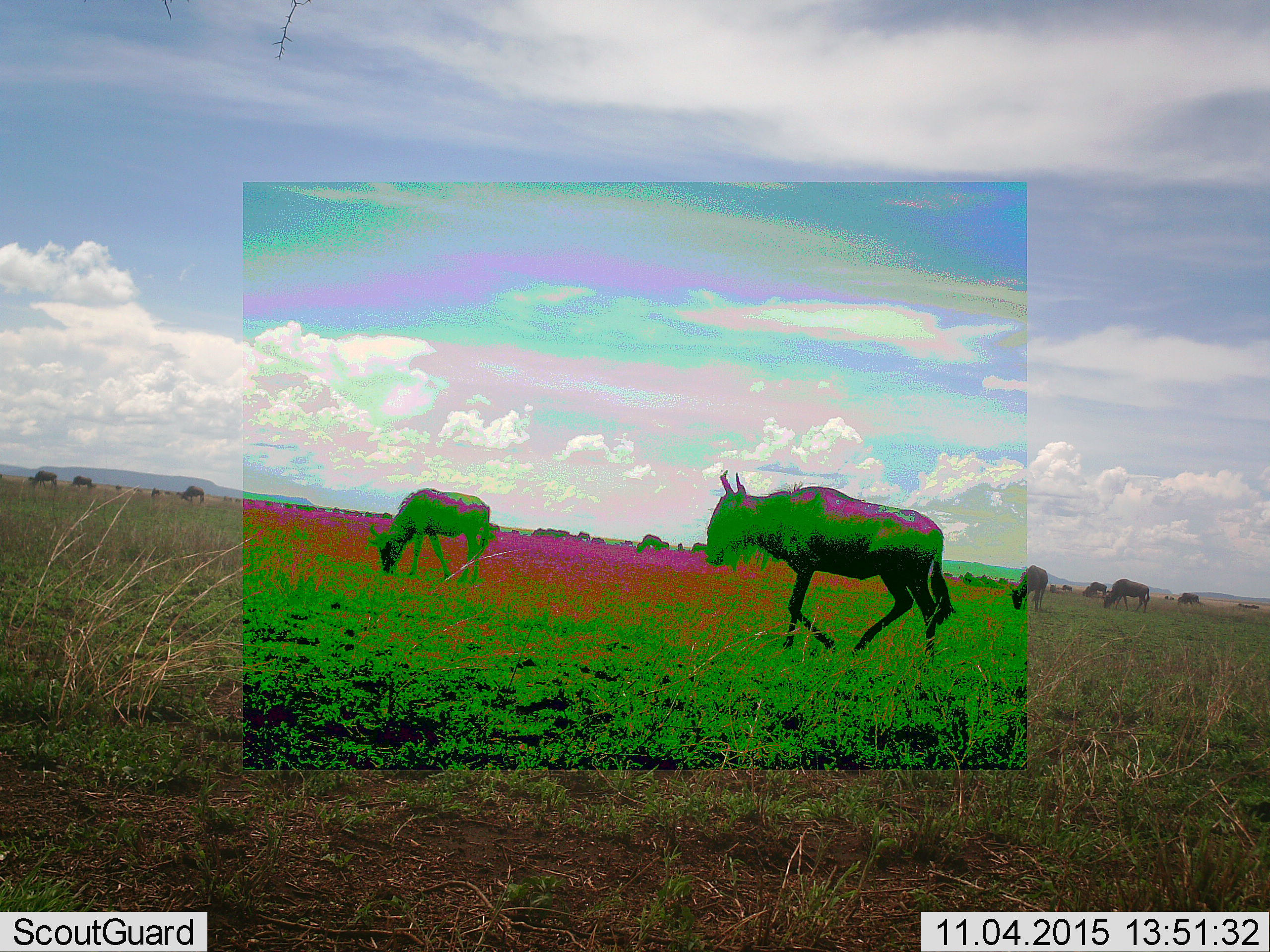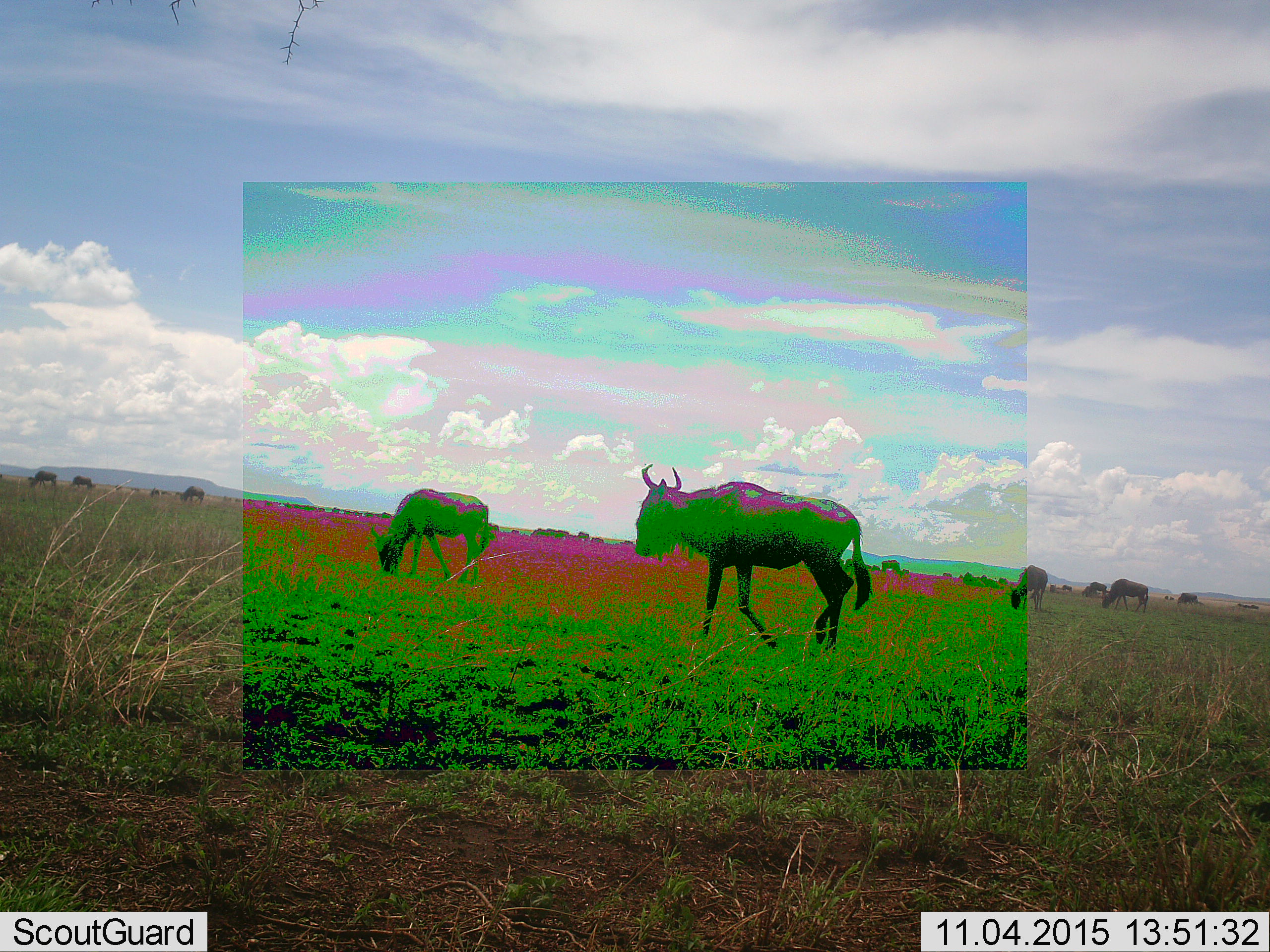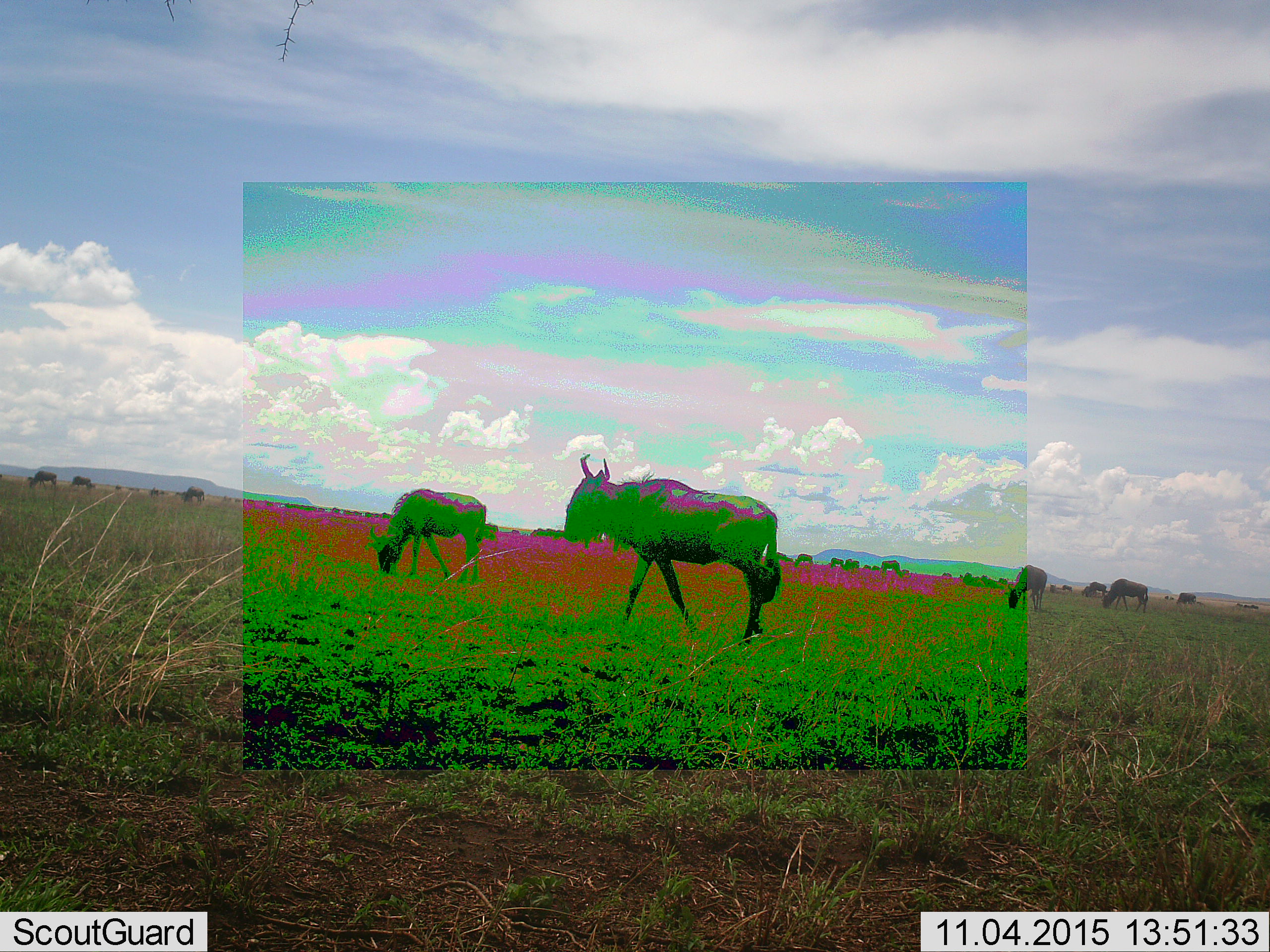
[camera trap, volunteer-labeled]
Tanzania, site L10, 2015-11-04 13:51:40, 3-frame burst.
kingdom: Animalia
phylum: Chordata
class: Mammalia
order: Artiodactyla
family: Bovidae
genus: Connochaetes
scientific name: Connochaetes taurinus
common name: blue wildebeest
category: wildebeest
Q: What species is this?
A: Wildebeest (blue wildebeest) (Connochaetes taurinus).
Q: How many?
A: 11-50.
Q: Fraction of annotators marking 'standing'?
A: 25%.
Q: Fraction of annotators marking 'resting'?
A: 0%.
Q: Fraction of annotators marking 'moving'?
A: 75%.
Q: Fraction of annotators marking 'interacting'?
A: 12%.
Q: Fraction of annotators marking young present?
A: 0%.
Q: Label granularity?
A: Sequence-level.